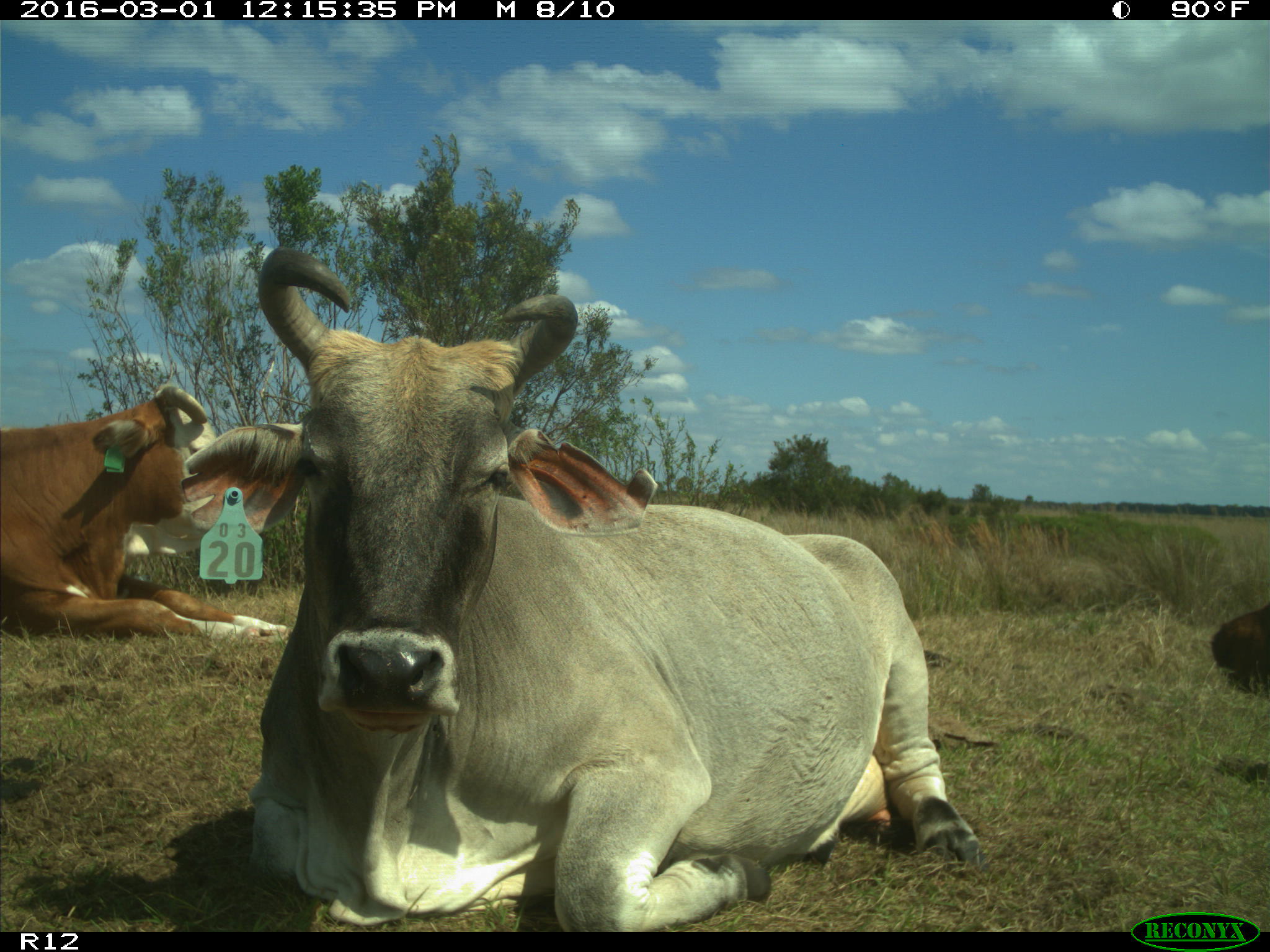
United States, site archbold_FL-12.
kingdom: Animalia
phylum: Chordata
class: Mammalia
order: Artiodactyla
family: Bovidae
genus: Bos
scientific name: Bos taurus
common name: domestic cow